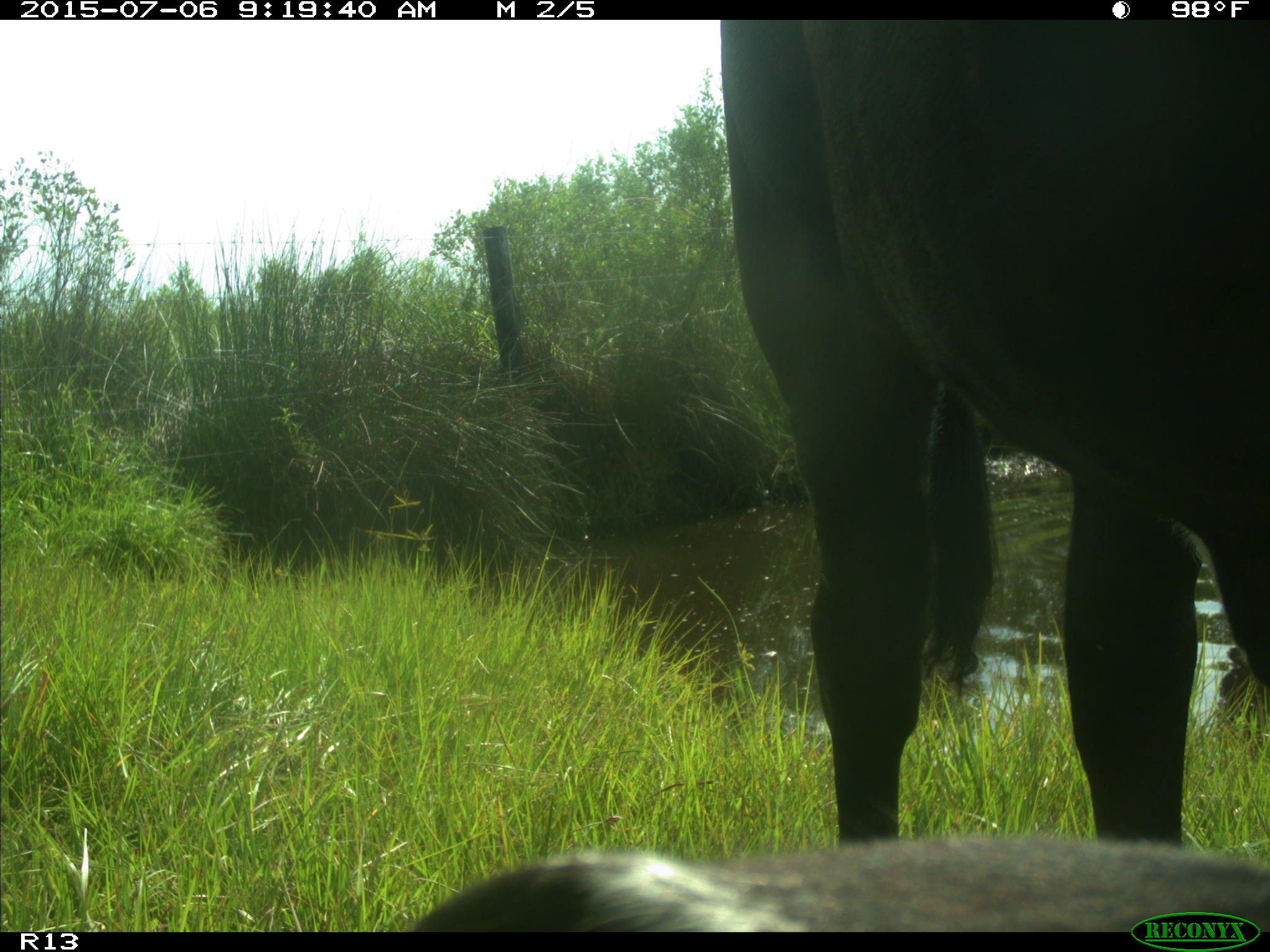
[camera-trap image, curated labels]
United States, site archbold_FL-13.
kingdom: Animalia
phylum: Chordata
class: Mammalia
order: Artiodactyla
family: Bovidae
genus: Bos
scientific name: Bos taurus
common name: domestic cow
Bos taurus (domestic cow).